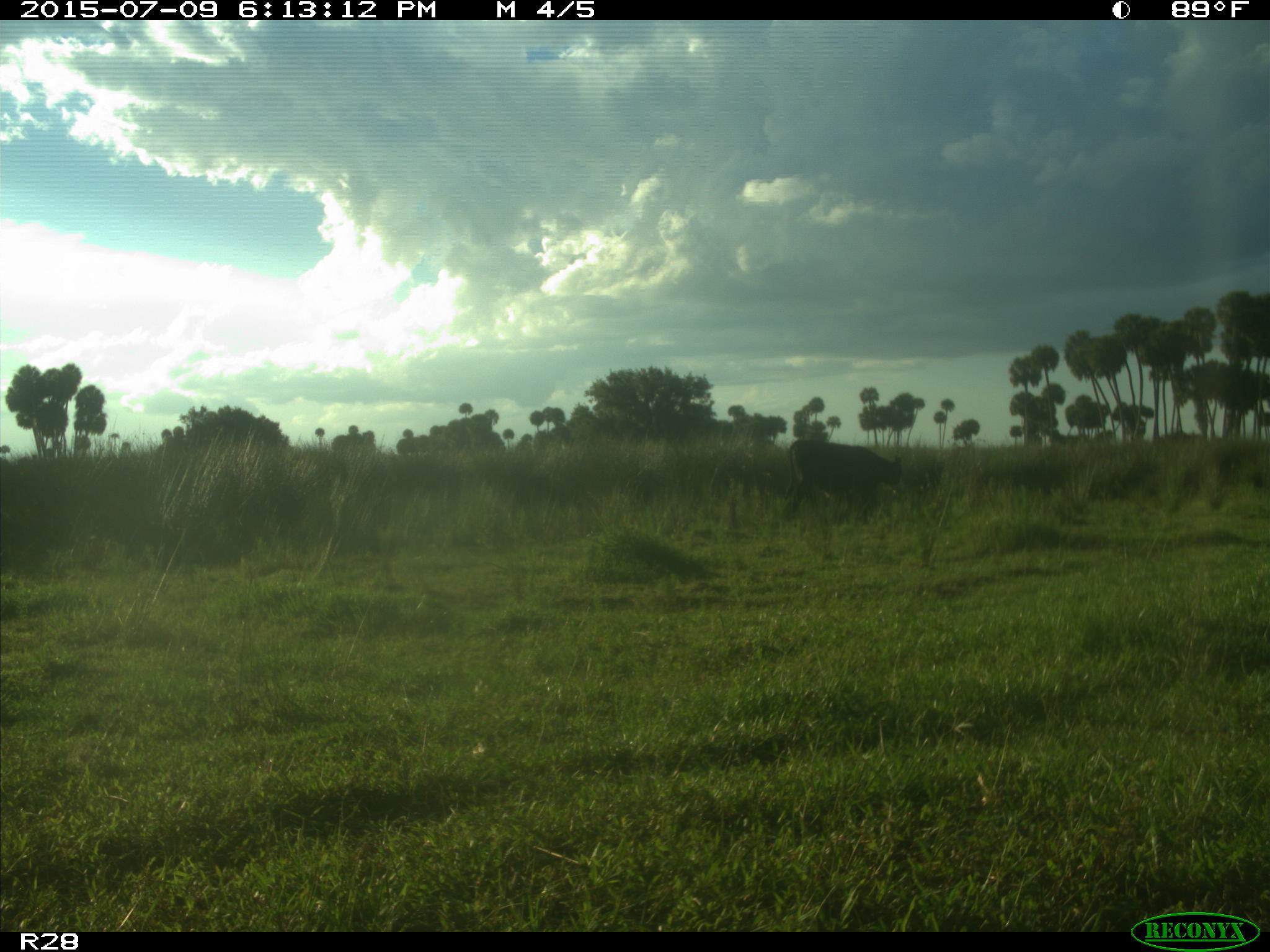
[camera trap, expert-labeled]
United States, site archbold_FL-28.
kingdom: Animalia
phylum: Chordata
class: Mammalia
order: Artiodactyla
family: Bovidae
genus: Bos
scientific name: Bos taurus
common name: domestic cow